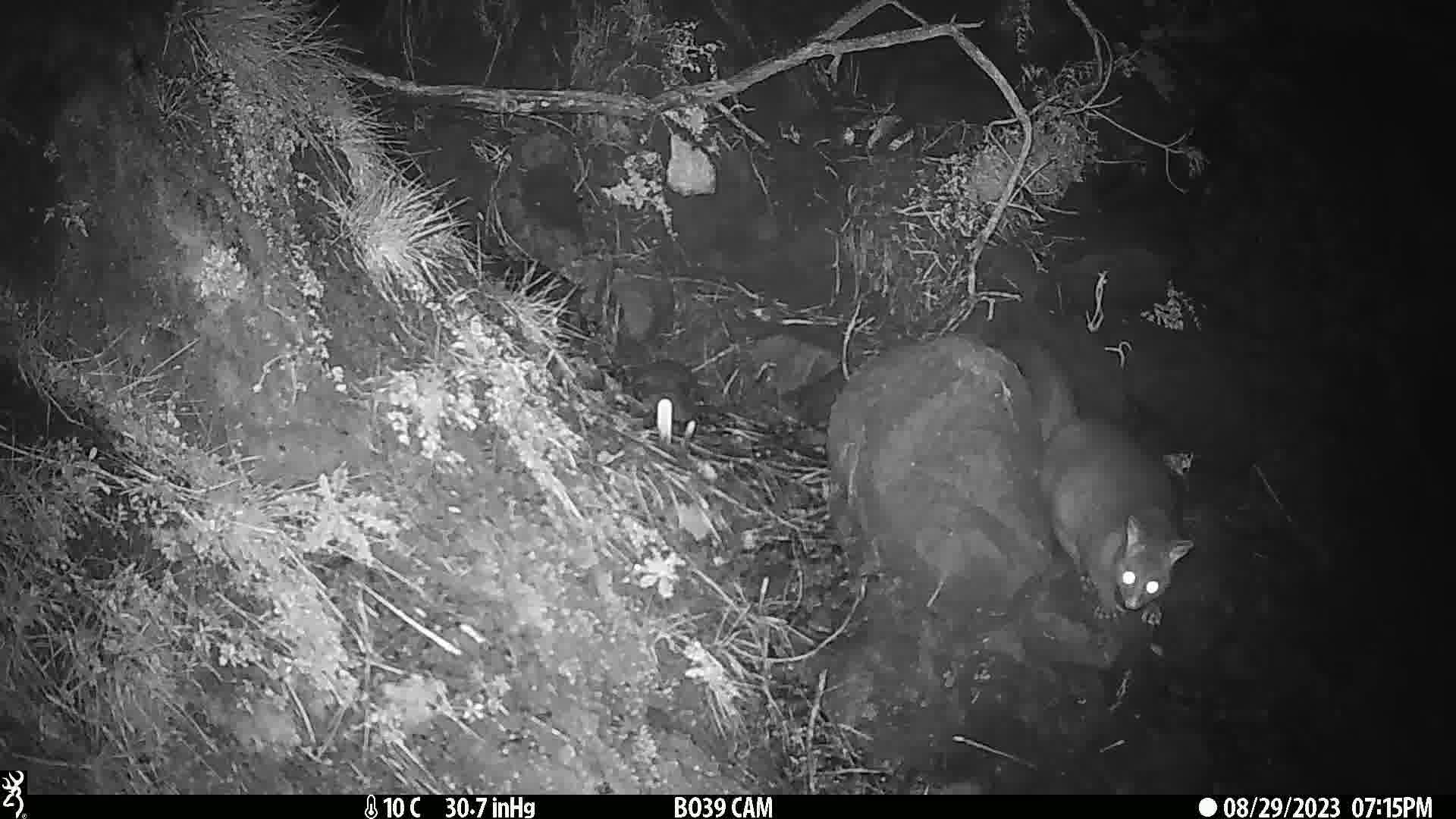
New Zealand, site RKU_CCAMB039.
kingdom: Animalia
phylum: Chordata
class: Mammalia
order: Diprotodontia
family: Phalangeridae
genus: Trichosurus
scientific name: Trichosurus vulpecula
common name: common brushtail possum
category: possum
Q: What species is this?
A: Possum (common brushtail possum) (Trichosurus vulpecula).